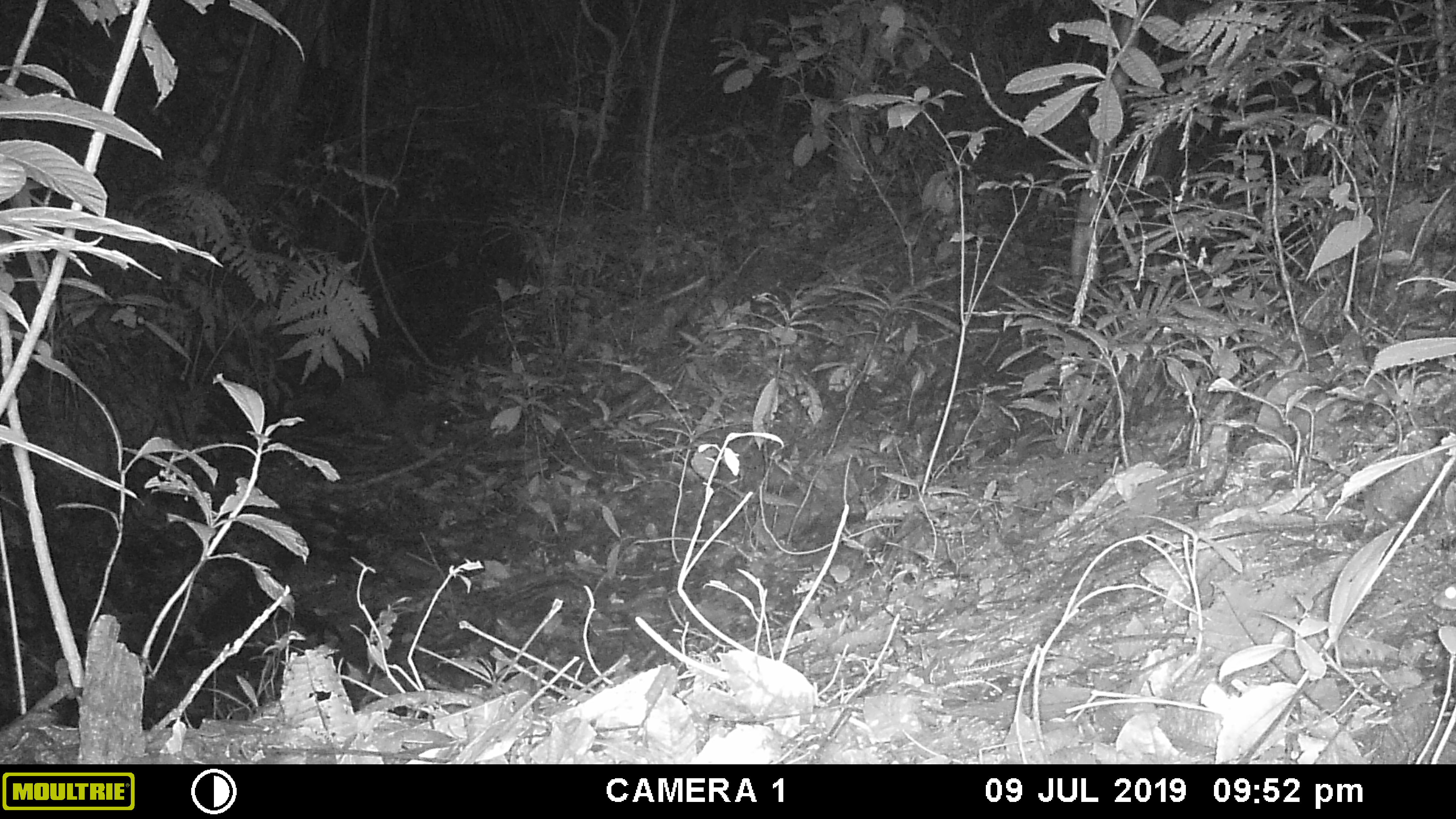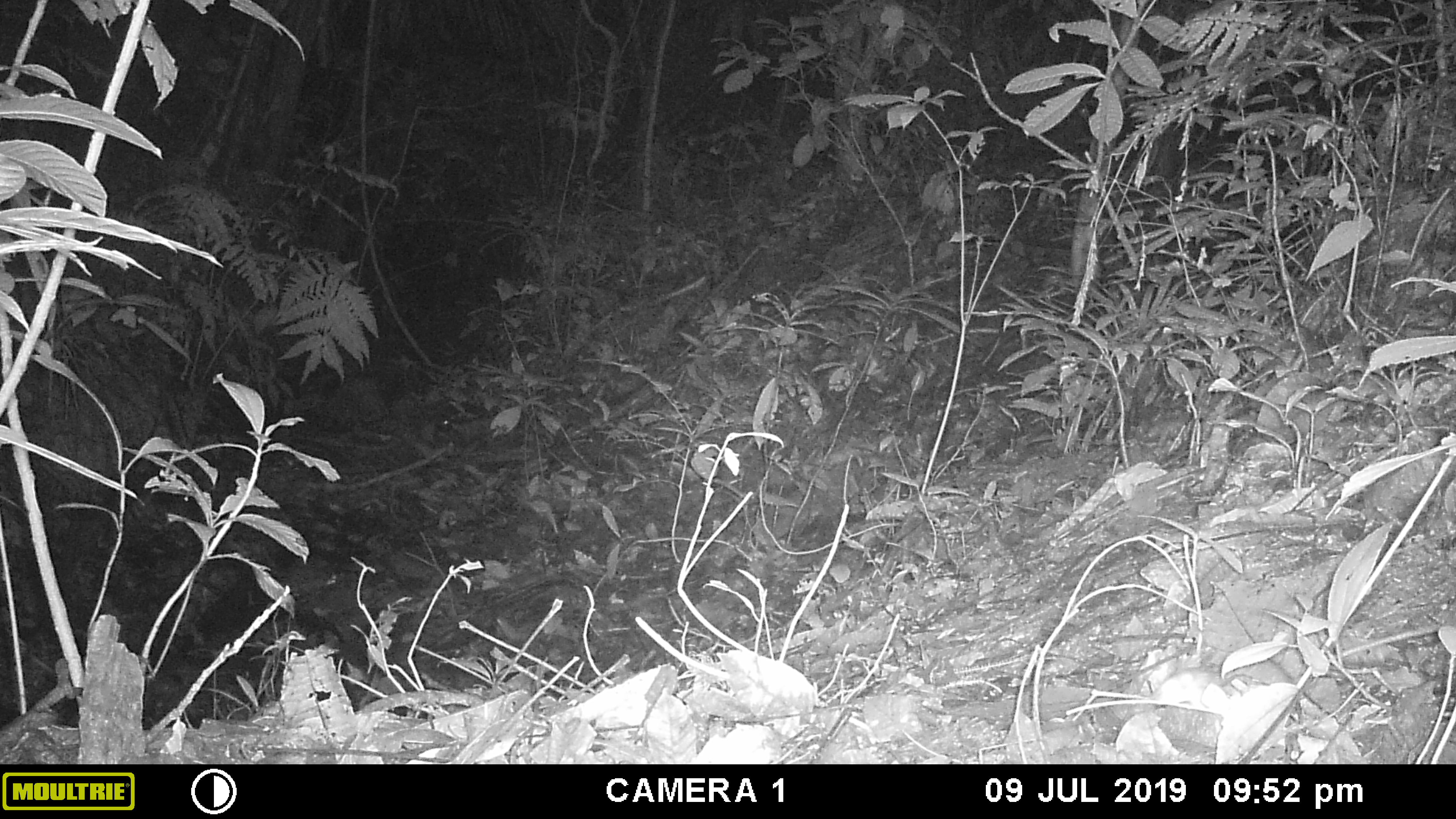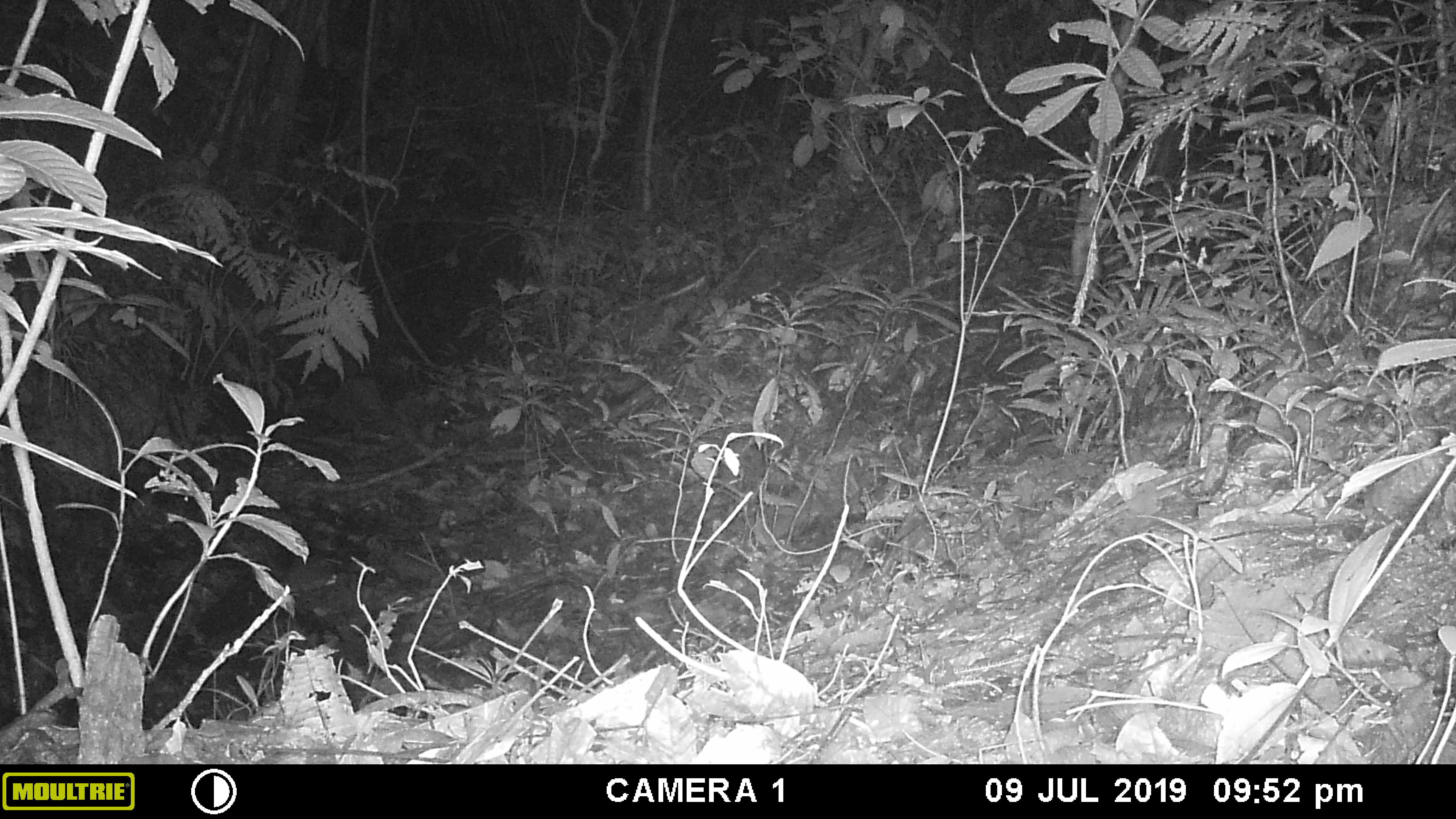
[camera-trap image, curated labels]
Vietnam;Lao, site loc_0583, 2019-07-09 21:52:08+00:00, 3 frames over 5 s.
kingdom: Animalia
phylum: Chordata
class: Mammalia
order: Rodentia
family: Muridae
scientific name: Muridae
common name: old-world mice and rats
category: unidentified murid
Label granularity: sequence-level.